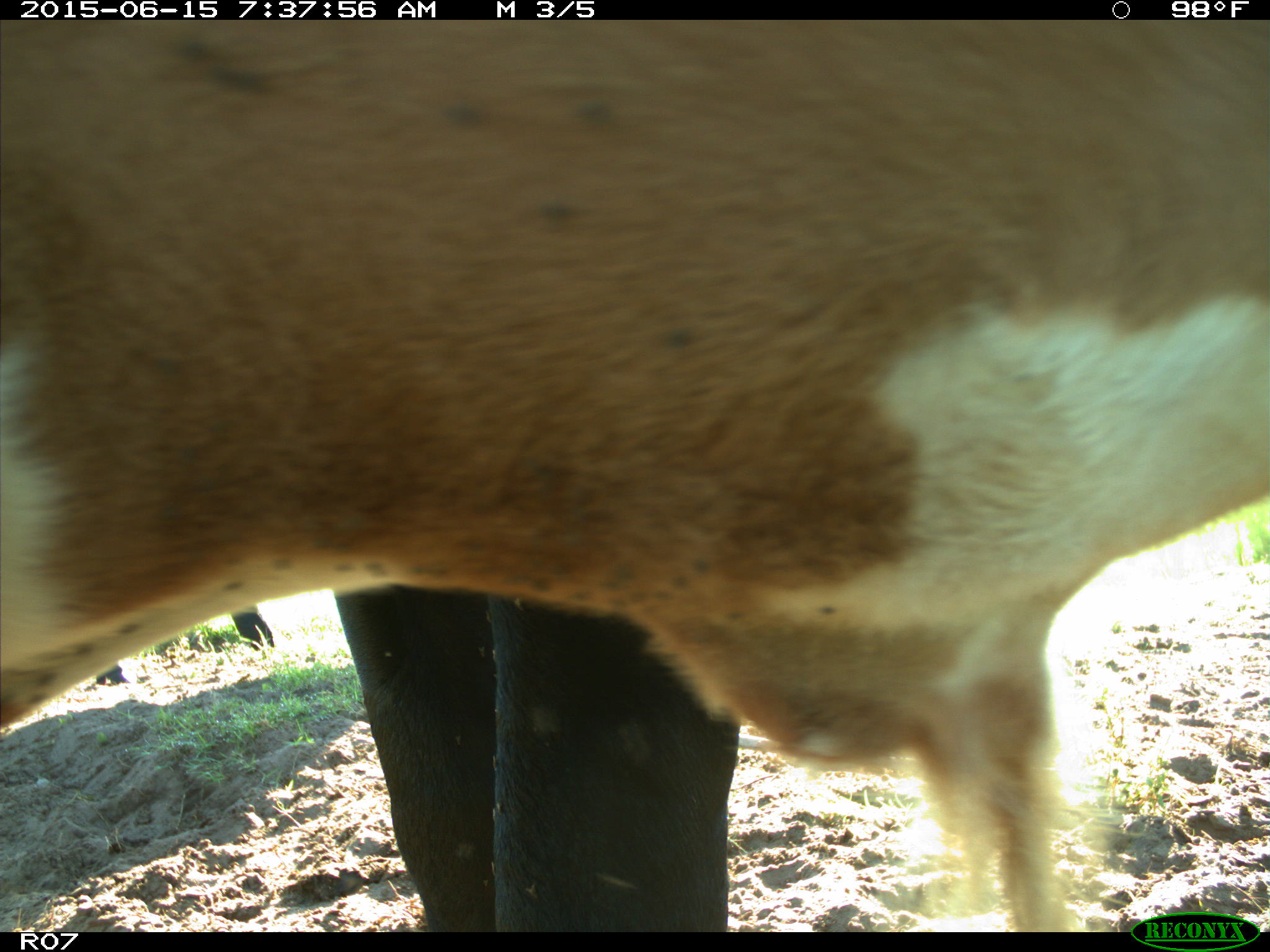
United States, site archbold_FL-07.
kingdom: Animalia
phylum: Chordata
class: Mammalia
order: Artiodactyla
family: Bovidae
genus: Bos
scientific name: Bos taurus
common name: domestic cow